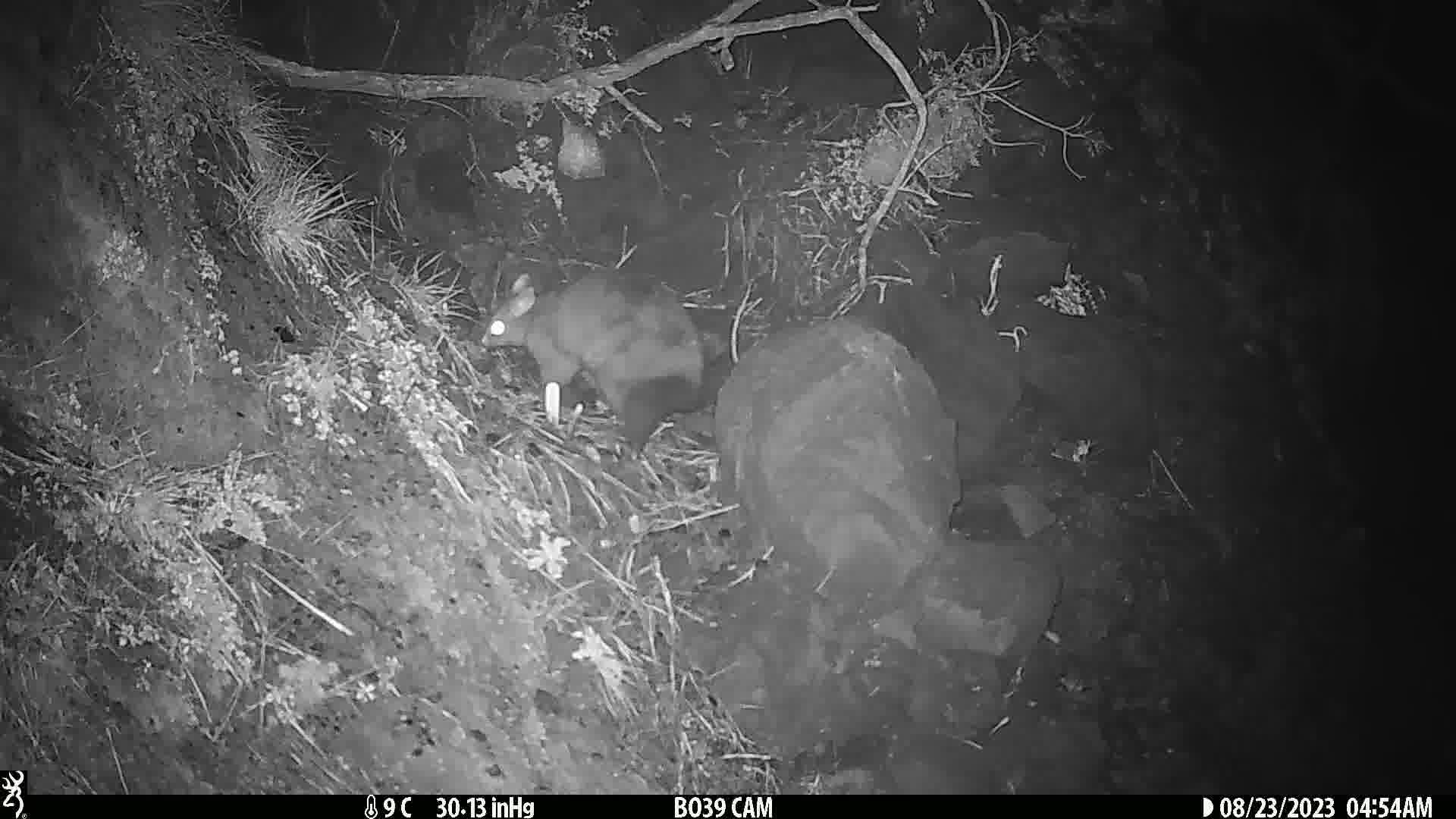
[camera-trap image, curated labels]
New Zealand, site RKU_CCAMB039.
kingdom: Animalia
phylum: Chordata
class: Mammalia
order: Diprotodontia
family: Phalangeridae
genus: Trichosurus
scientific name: Trichosurus vulpecula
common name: common brushtail possum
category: possum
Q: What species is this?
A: Possum (common brushtail possum) (Trichosurus vulpecula).